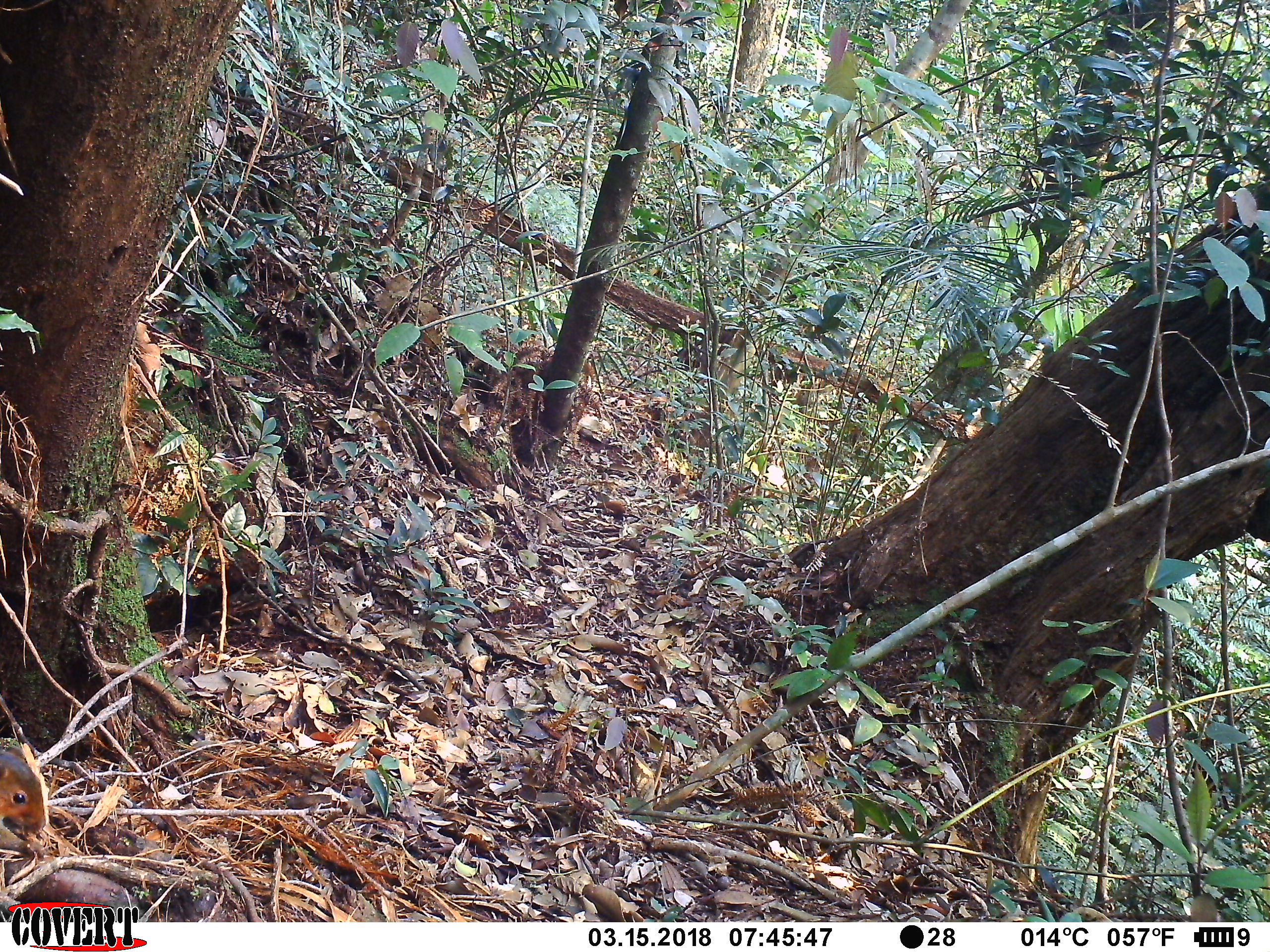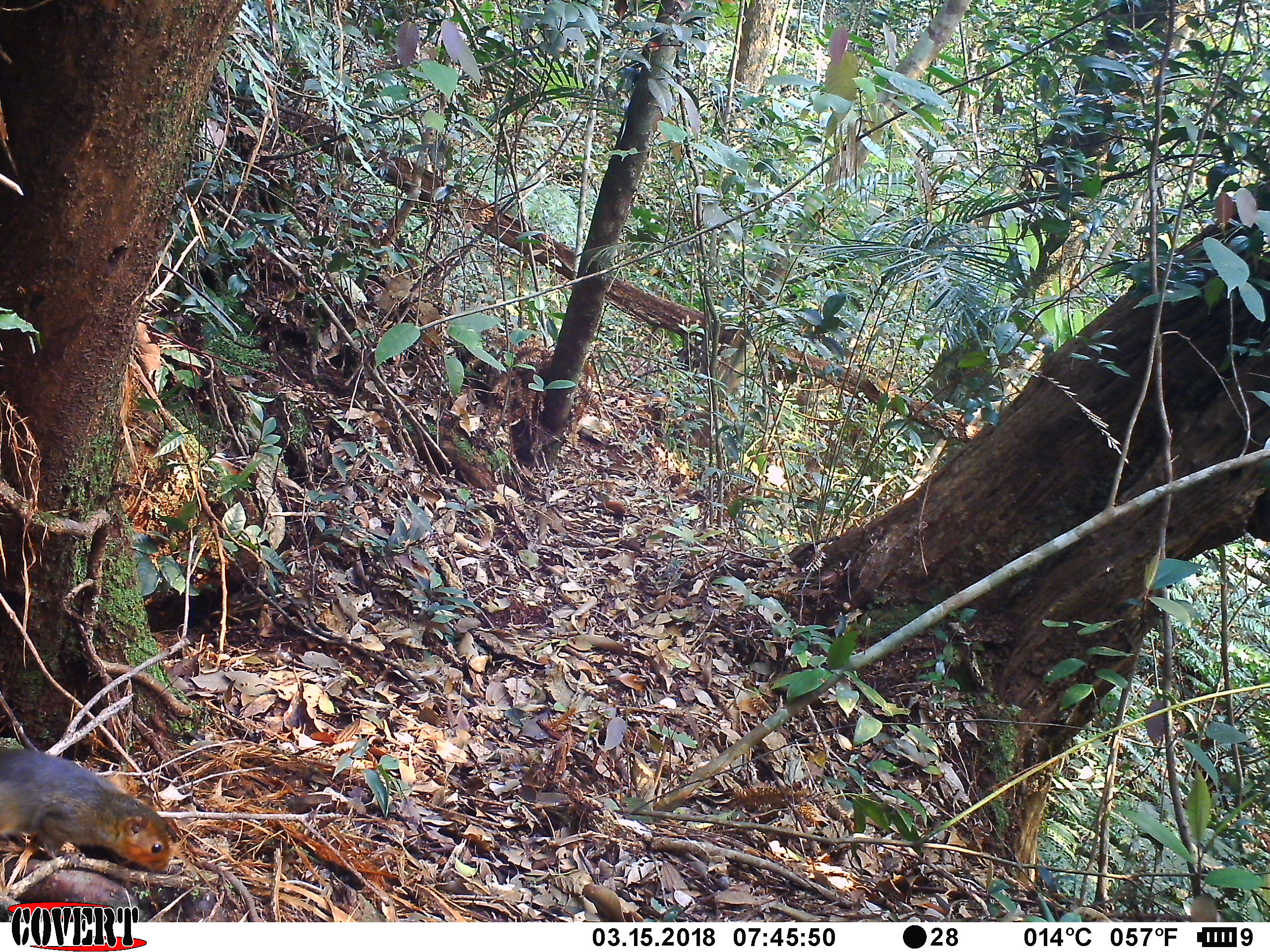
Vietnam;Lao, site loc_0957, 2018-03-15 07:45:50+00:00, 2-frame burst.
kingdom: Animalia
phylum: Chordata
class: Mammalia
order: Rodentia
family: Sciuridae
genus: Dremomys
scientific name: Dremomys rufigenis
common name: red-cheeked squirrel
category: red cheeked squirrel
Red cheeked squirrel (red-cheeked squirrel) (Dremomys rufigenis). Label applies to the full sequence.